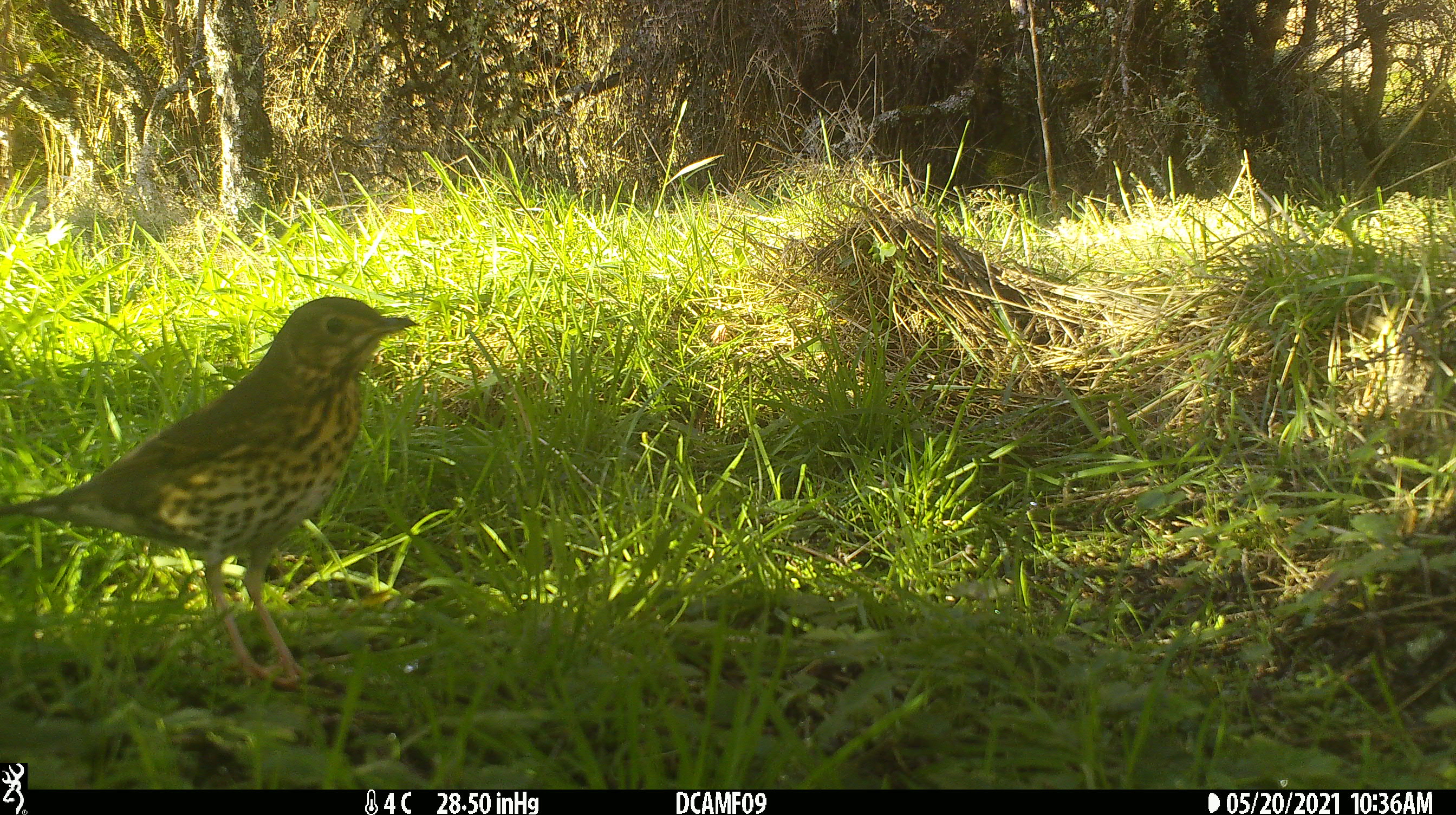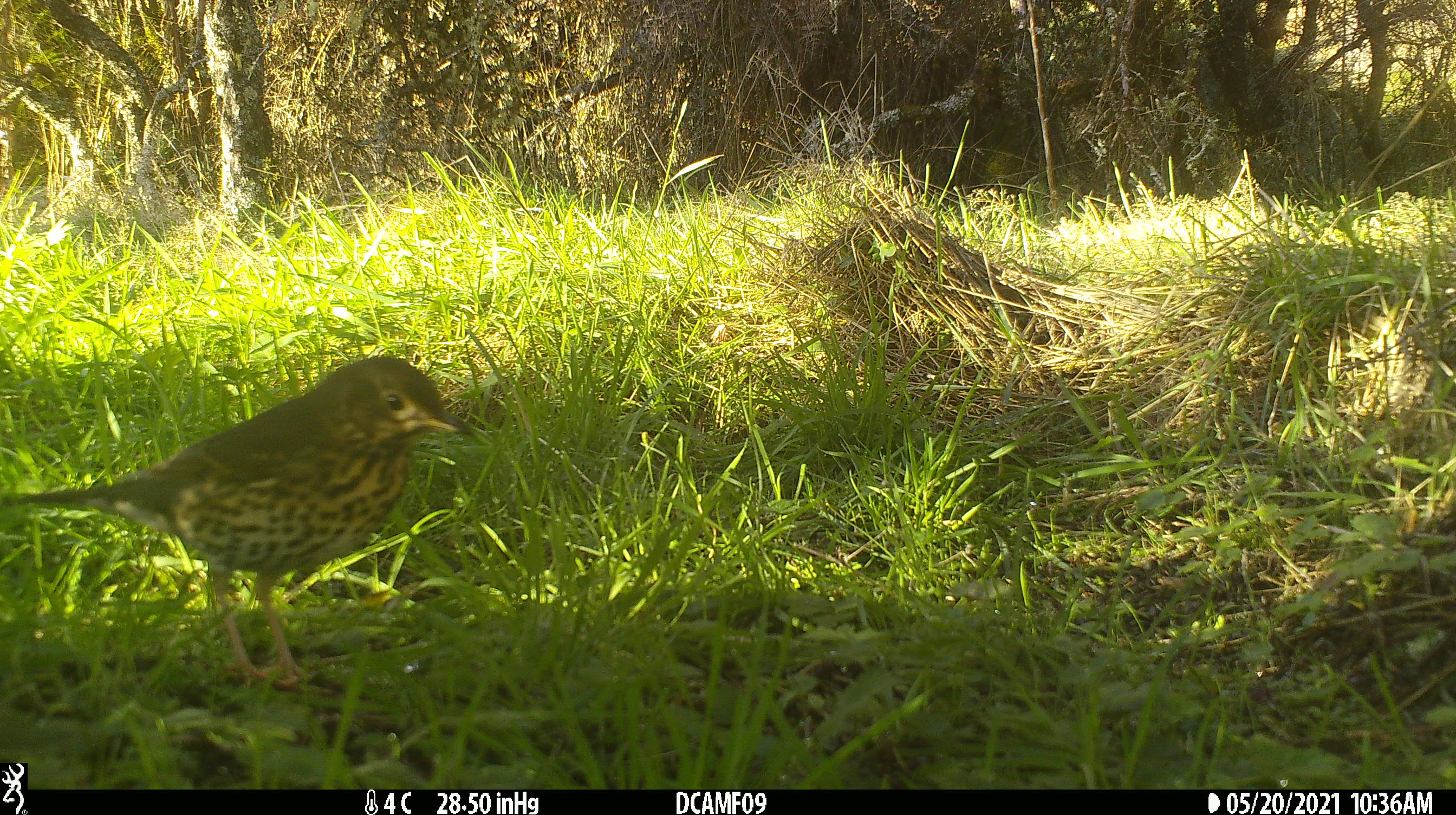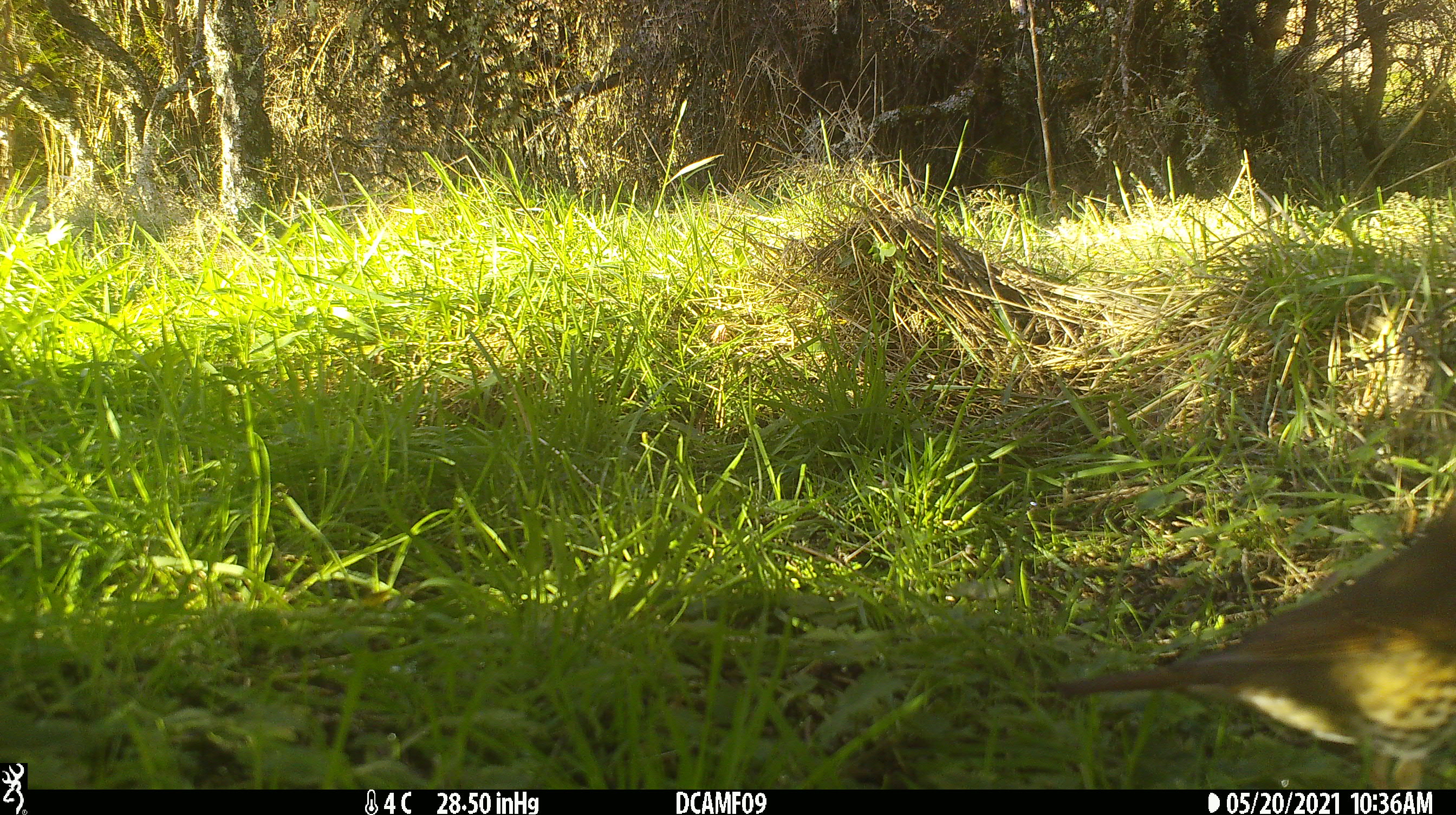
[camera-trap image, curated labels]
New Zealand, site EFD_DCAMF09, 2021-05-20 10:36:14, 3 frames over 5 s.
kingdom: Animalia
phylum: Chordata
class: Aves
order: Passeriformes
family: Turdidae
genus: Turdus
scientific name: Turdus philomelos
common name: song thrush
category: thrush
Thrush (song thrush) (Turdus philomelos).